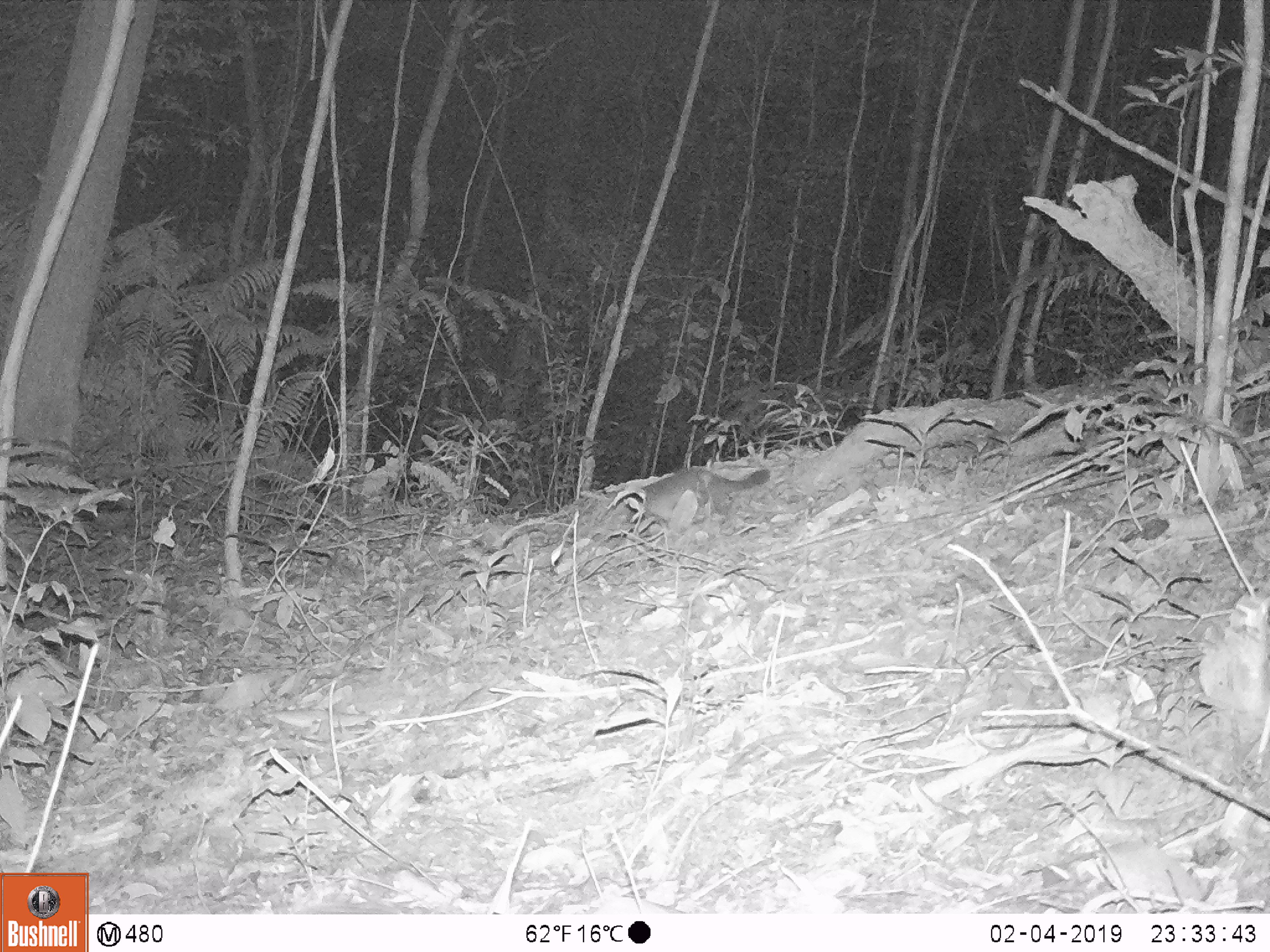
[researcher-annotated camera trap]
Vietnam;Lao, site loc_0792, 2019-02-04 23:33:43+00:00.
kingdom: Animalia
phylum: Chordata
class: Mammalia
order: Carnivora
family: Mustelidae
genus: Melogale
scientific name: Melogale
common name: ferret badger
Ferret badger (Melogale). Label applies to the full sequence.